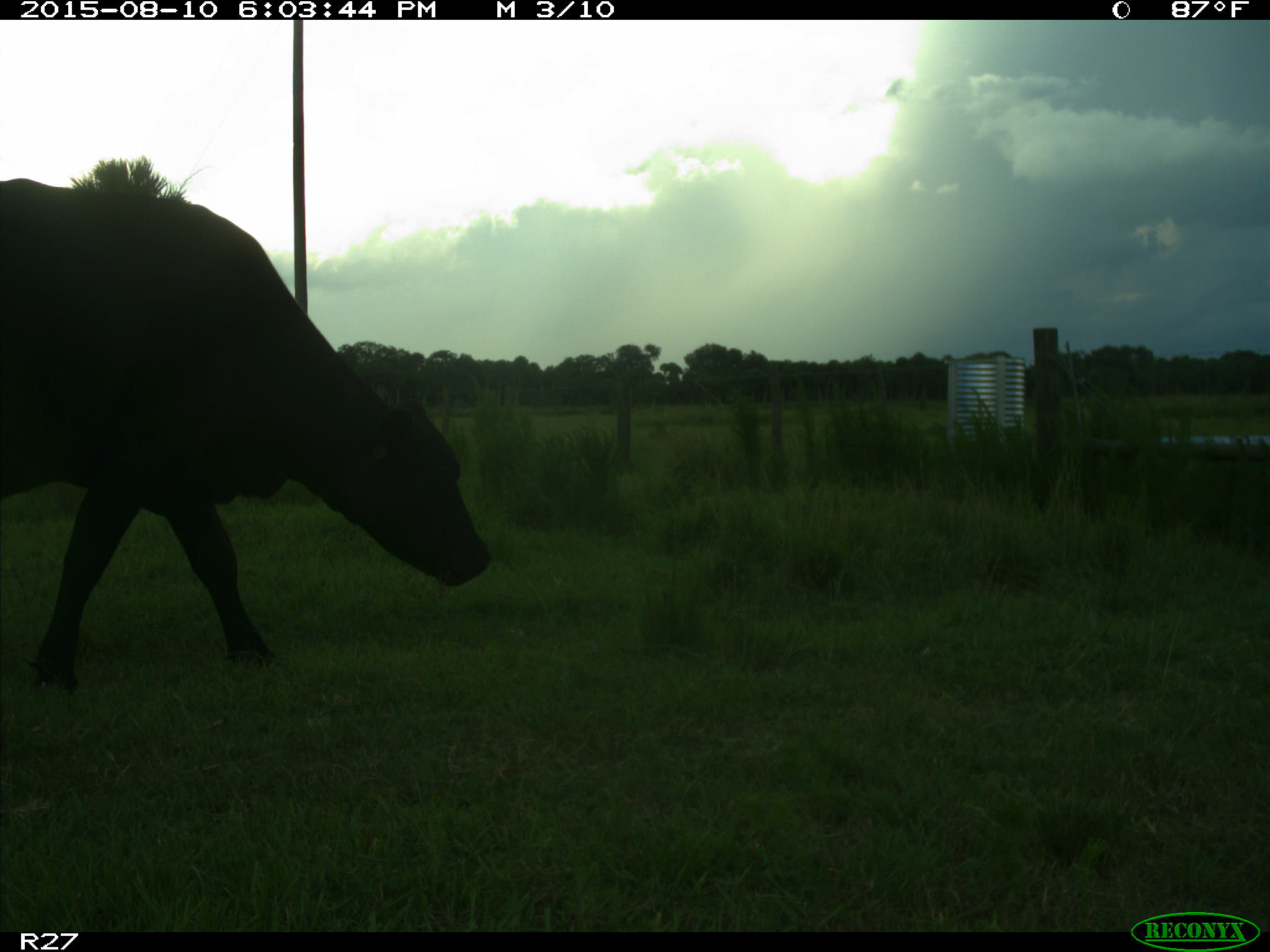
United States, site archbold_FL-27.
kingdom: Animalia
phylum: Chordata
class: Mammalia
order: Artiodactyla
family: Bovidae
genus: Bos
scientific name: Bos taurus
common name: domestic cow